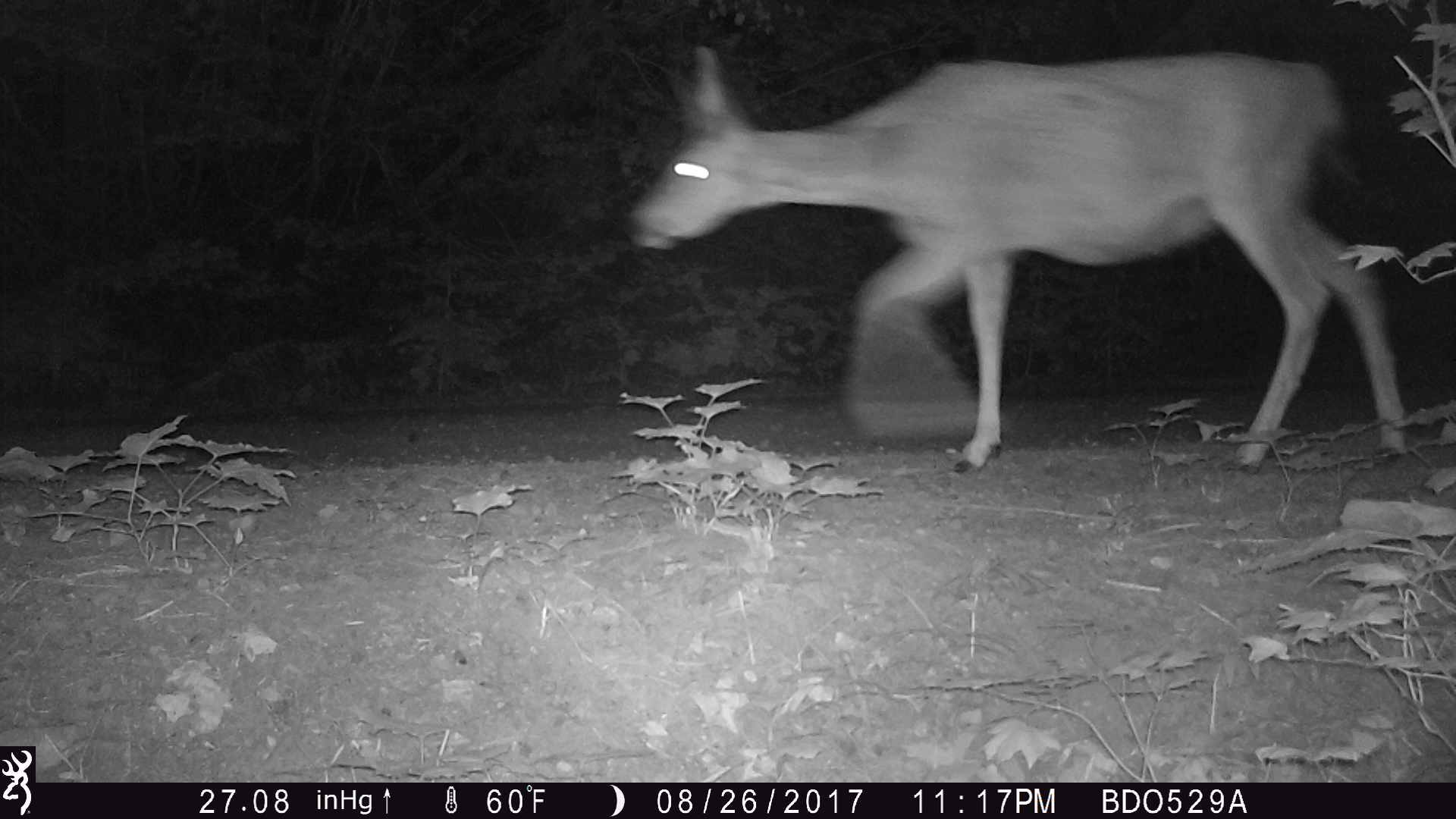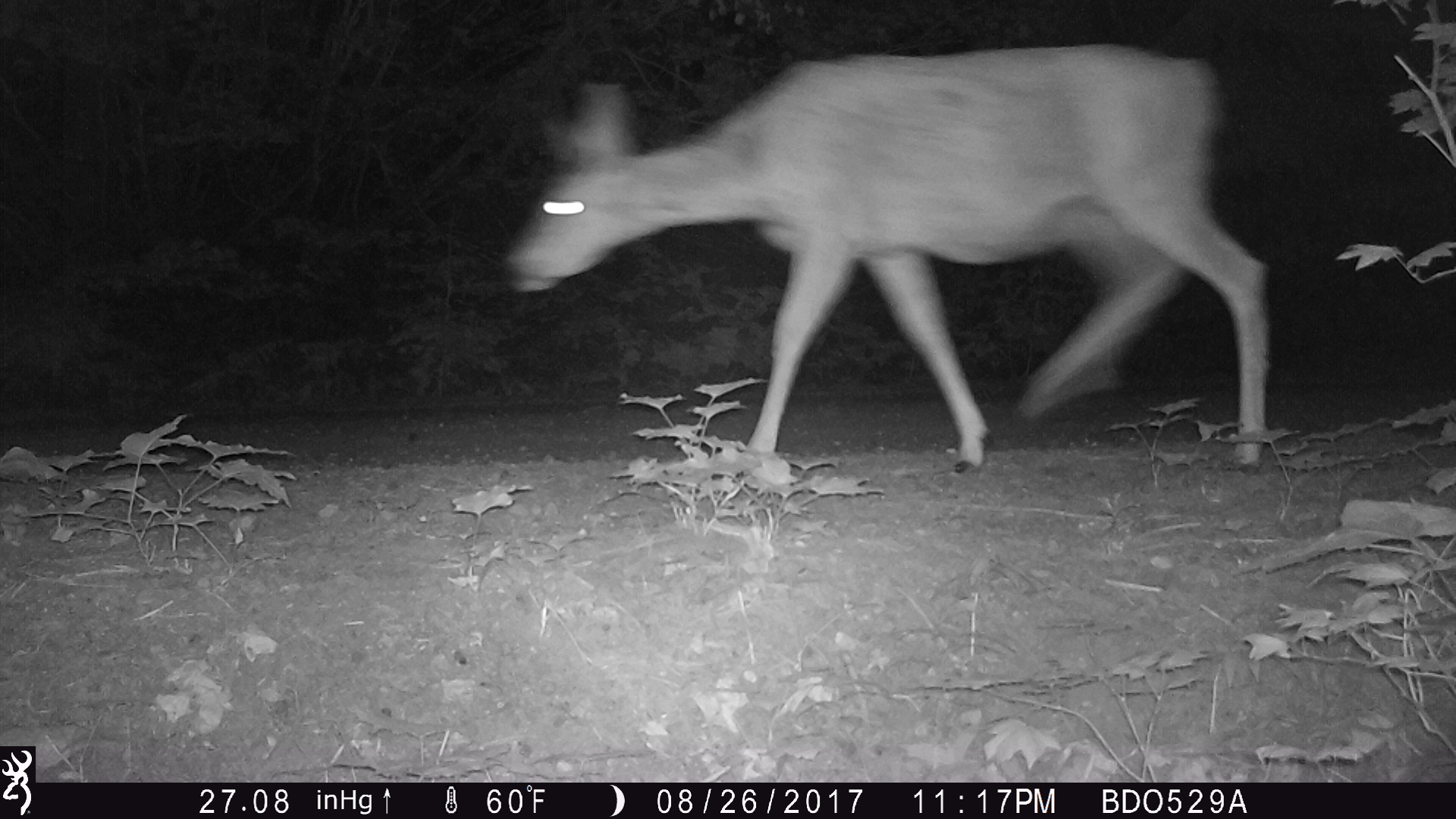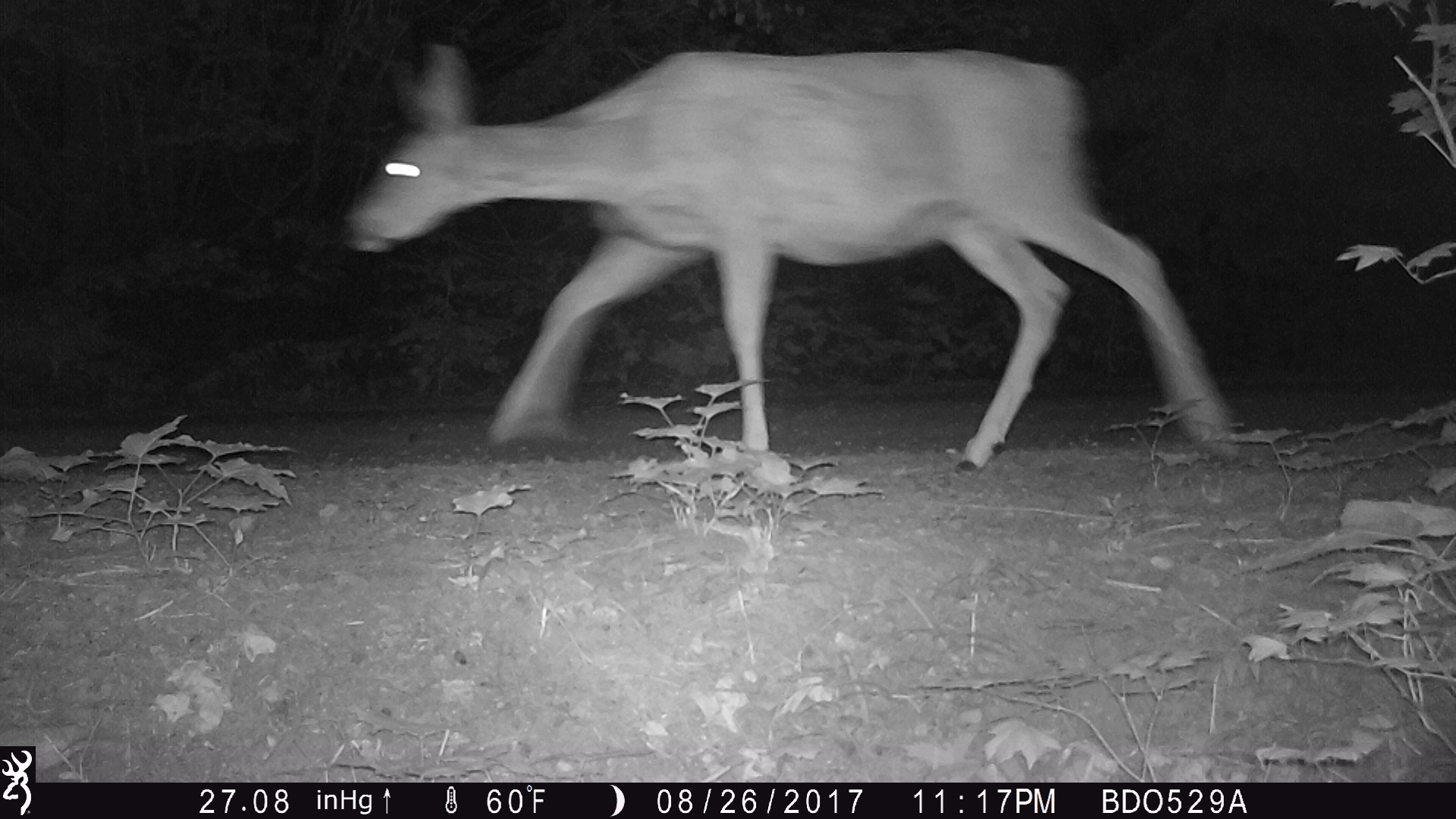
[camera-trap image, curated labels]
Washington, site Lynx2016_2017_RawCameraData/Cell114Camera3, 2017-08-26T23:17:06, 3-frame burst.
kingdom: Animalia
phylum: Chordata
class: Mammalia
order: Artiodactyla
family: Cervidae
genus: Odocoileus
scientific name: Odocoileus hemionus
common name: mule deer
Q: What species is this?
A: Odocoileus hemionus (mule deer).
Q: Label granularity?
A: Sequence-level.